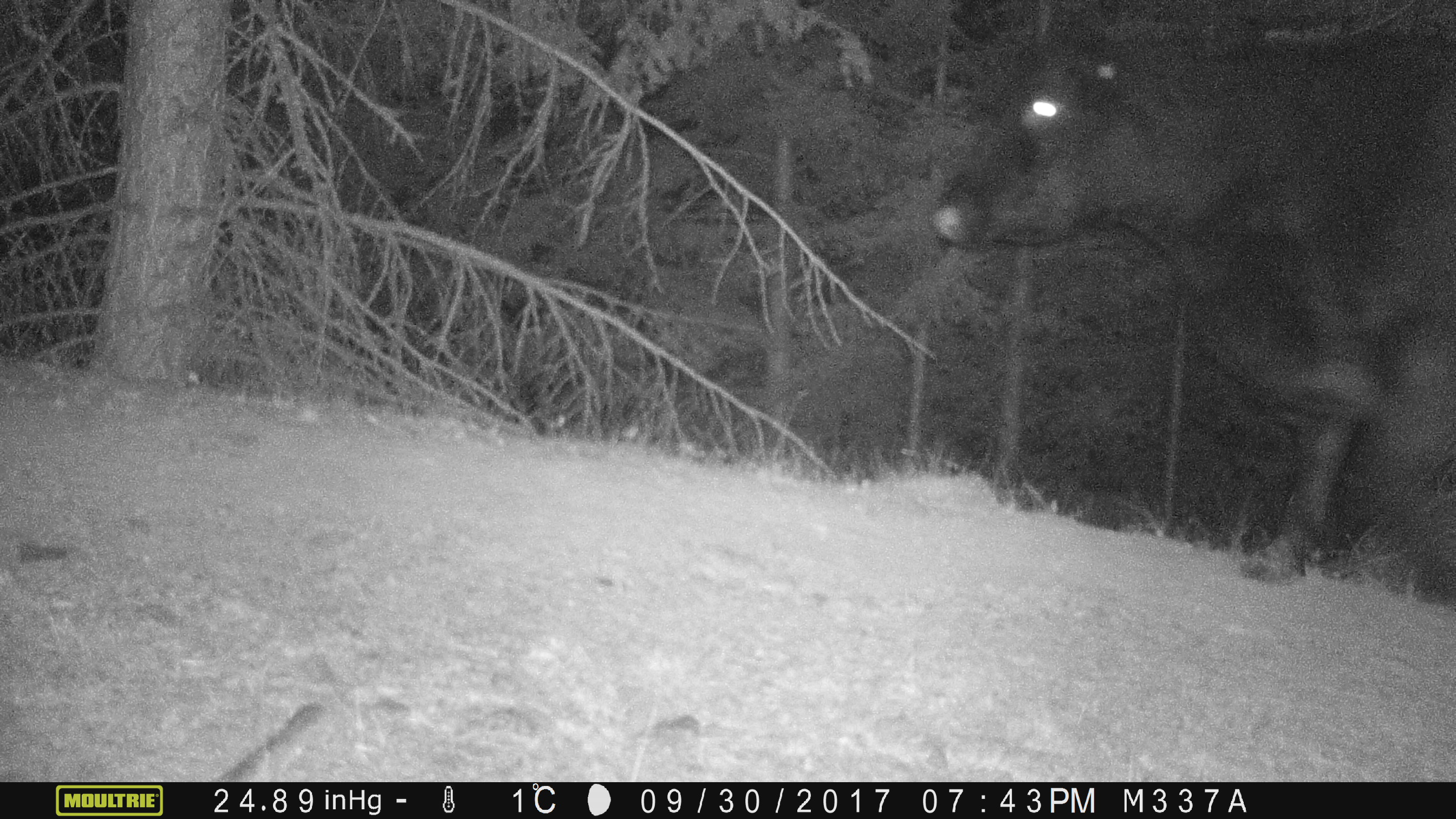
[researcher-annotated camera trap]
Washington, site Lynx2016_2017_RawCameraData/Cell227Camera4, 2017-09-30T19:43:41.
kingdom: Animalia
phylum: Chordata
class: Mammalia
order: Artiodactyla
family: Bovidae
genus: Bos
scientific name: Bos taurus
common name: domestic cattle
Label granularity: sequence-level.